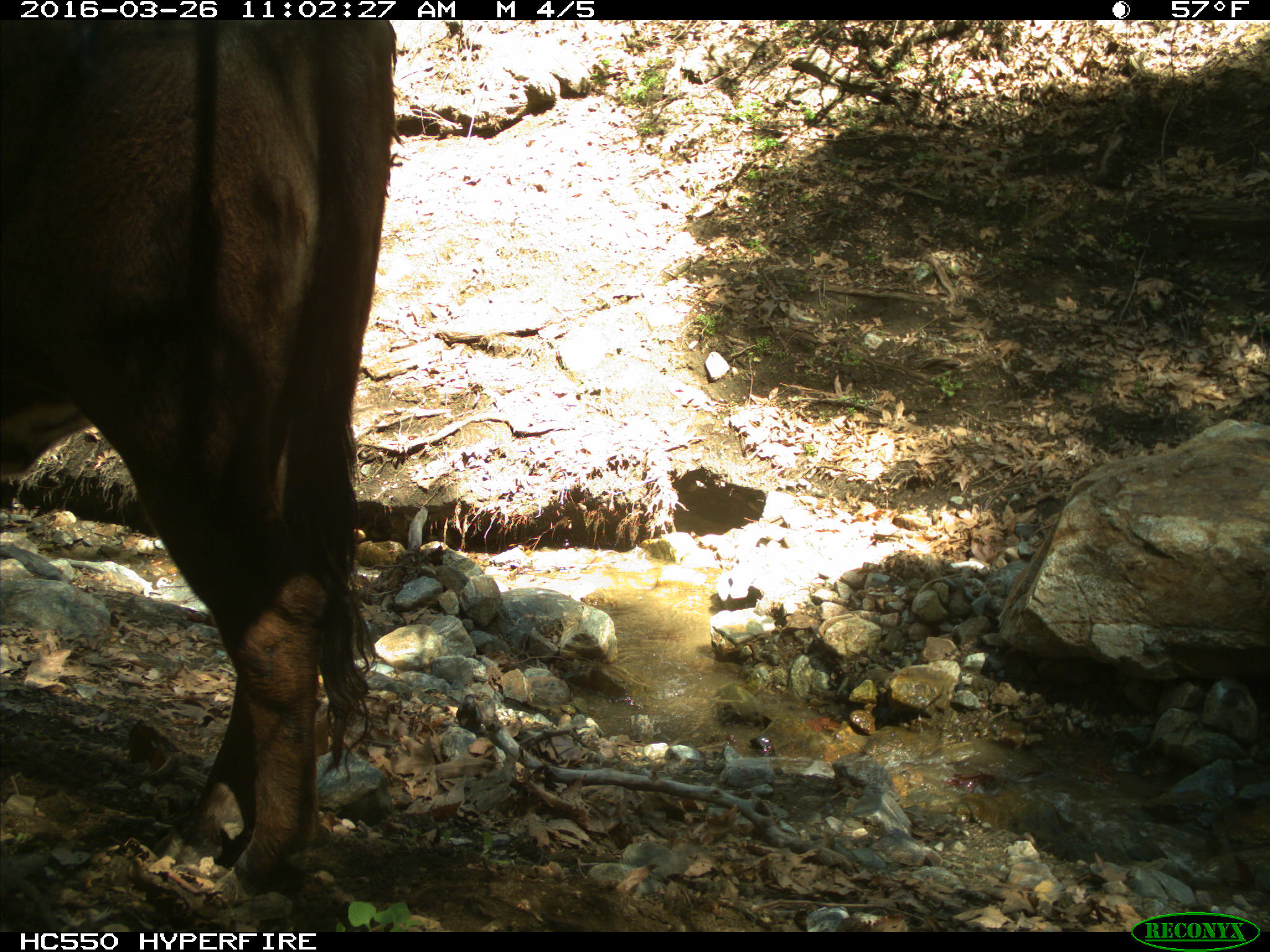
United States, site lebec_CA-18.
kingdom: Animalia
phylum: Chordata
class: Mammalia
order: Artiodactyla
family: Bovidae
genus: Bos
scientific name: Bos taurus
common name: domestic cow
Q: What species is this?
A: Bos taurus (domestic cow).